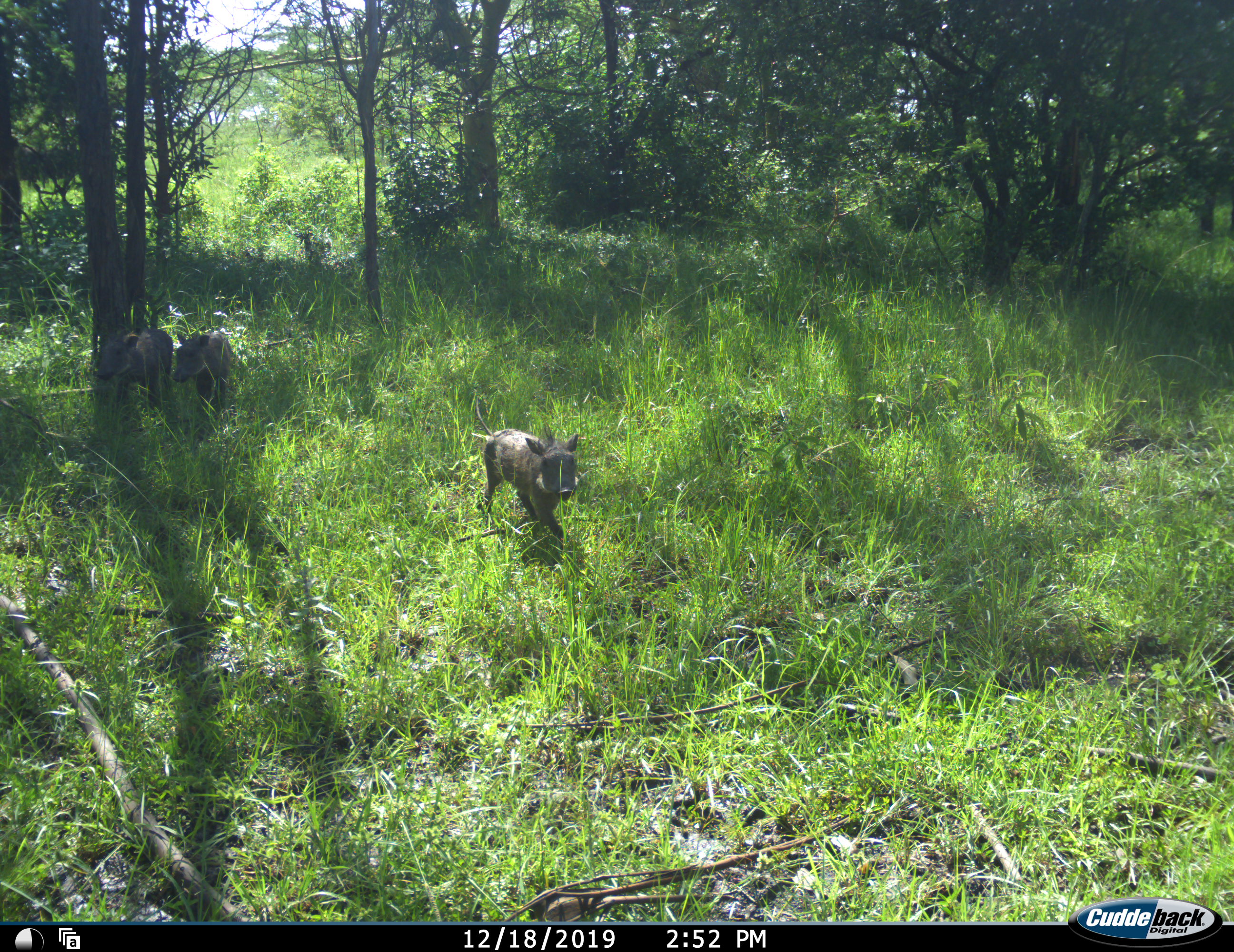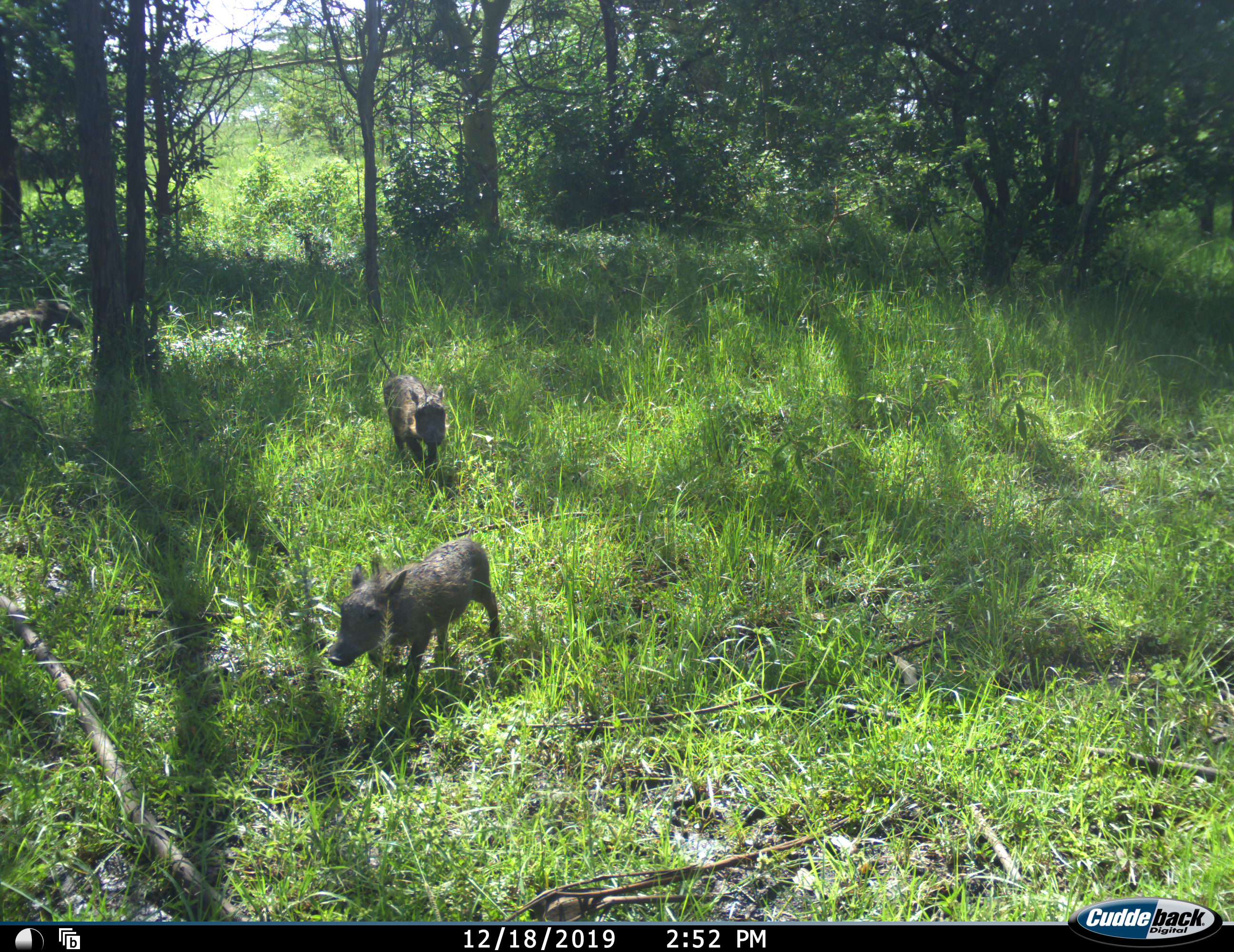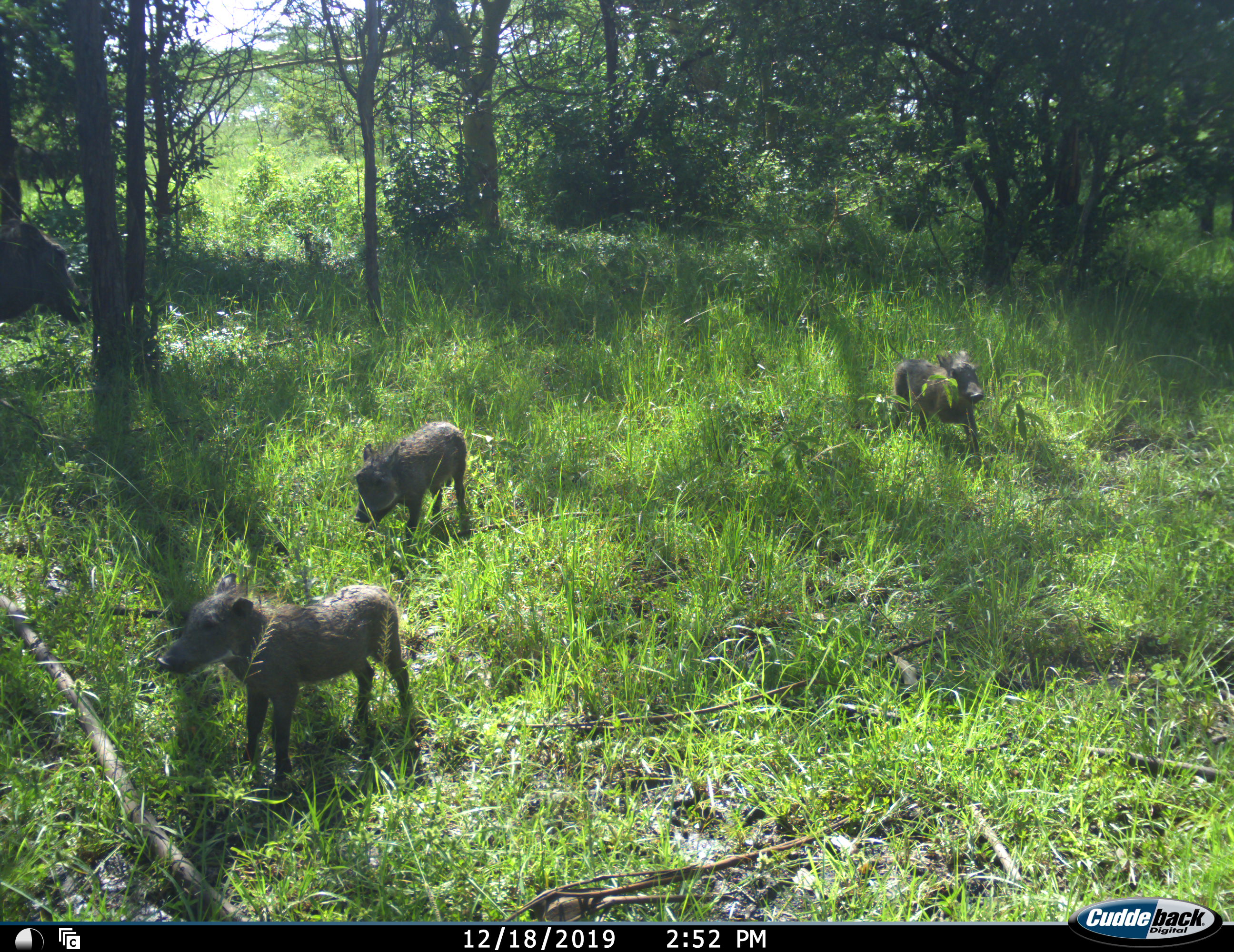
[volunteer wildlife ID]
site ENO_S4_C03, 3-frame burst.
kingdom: Animalia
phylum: Chordata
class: Mammalia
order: Artiodactyla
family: Suidae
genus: Phacochoerus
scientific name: Phacochoerus africanus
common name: warthog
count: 4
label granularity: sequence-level